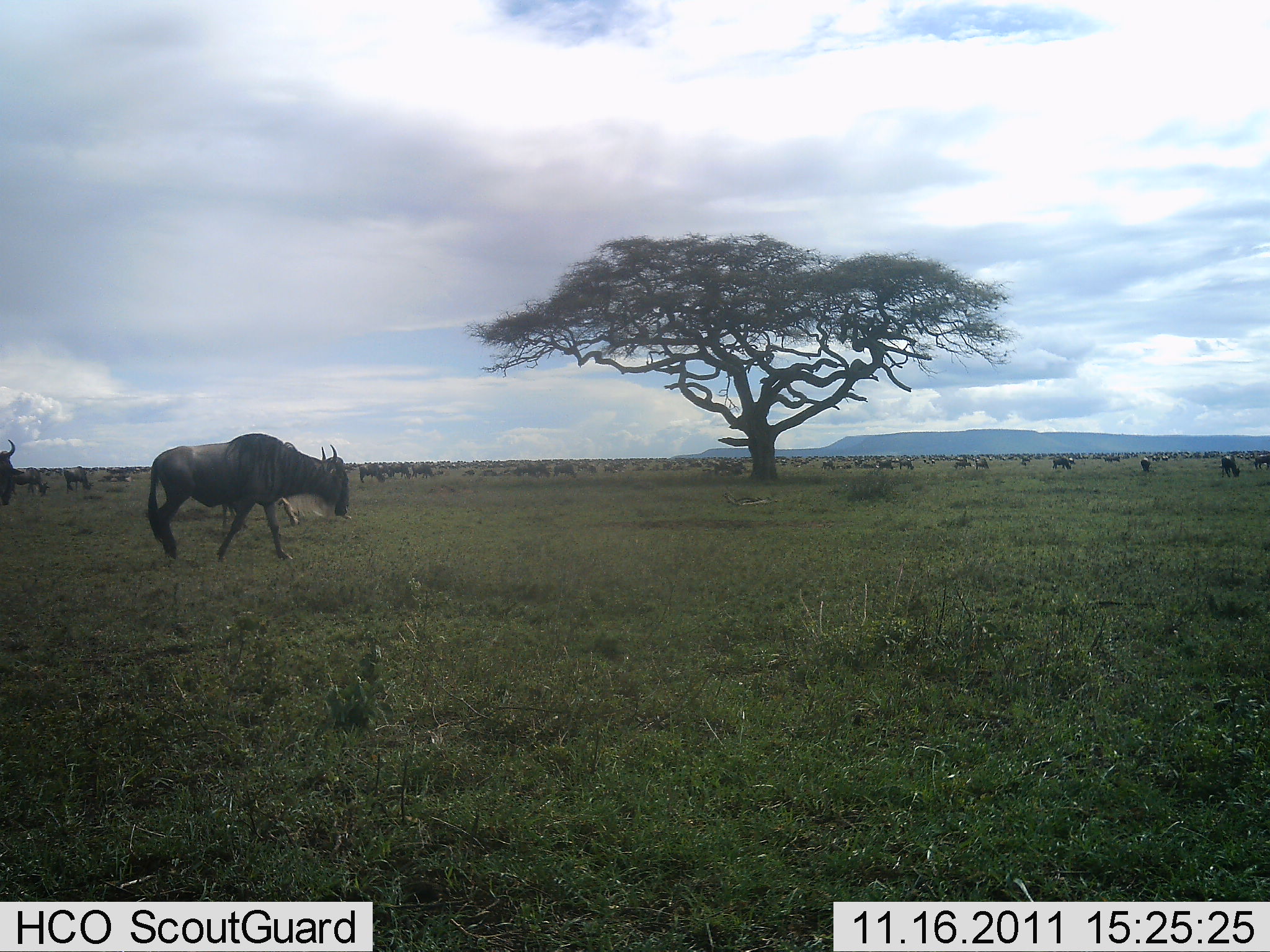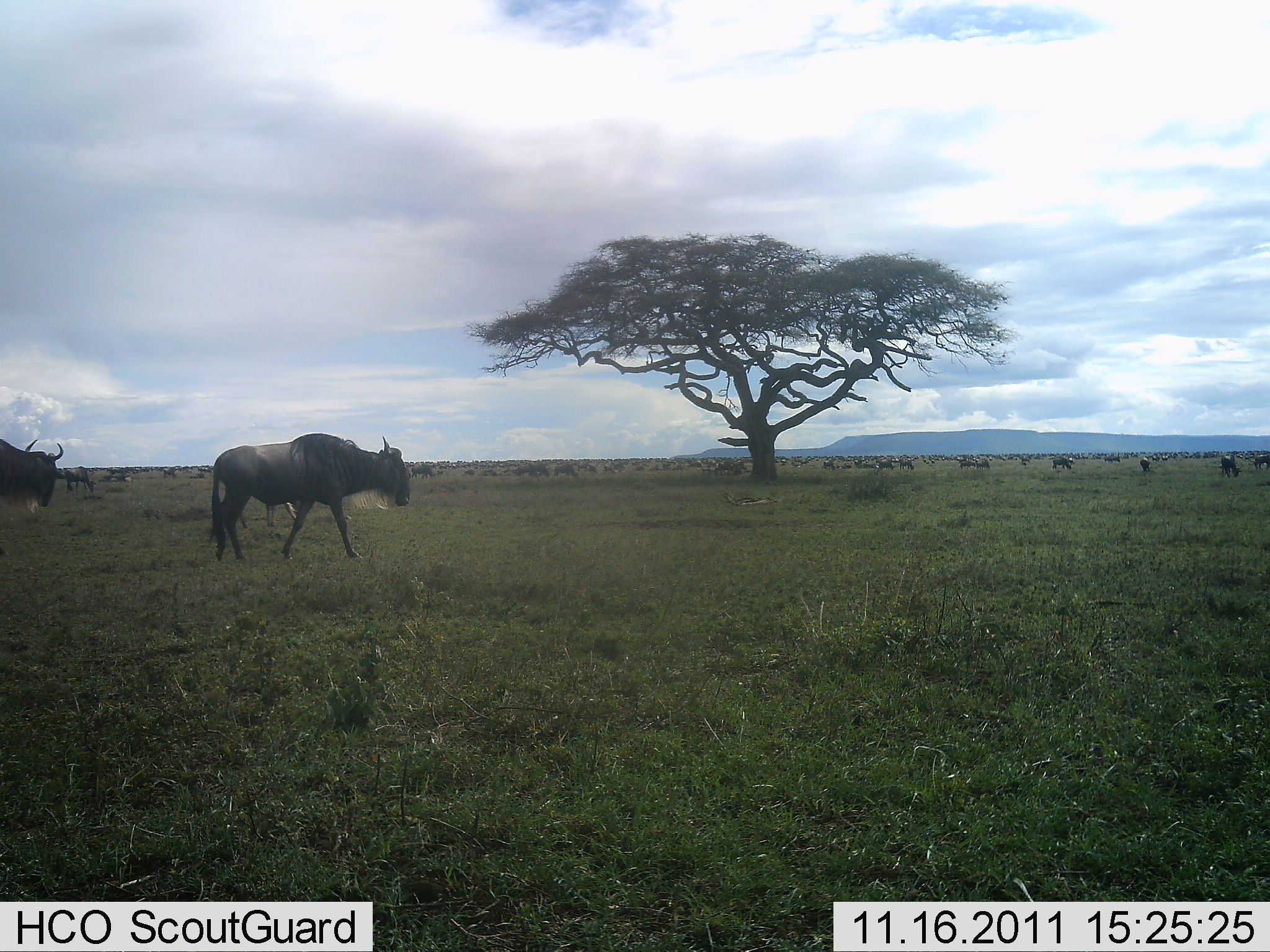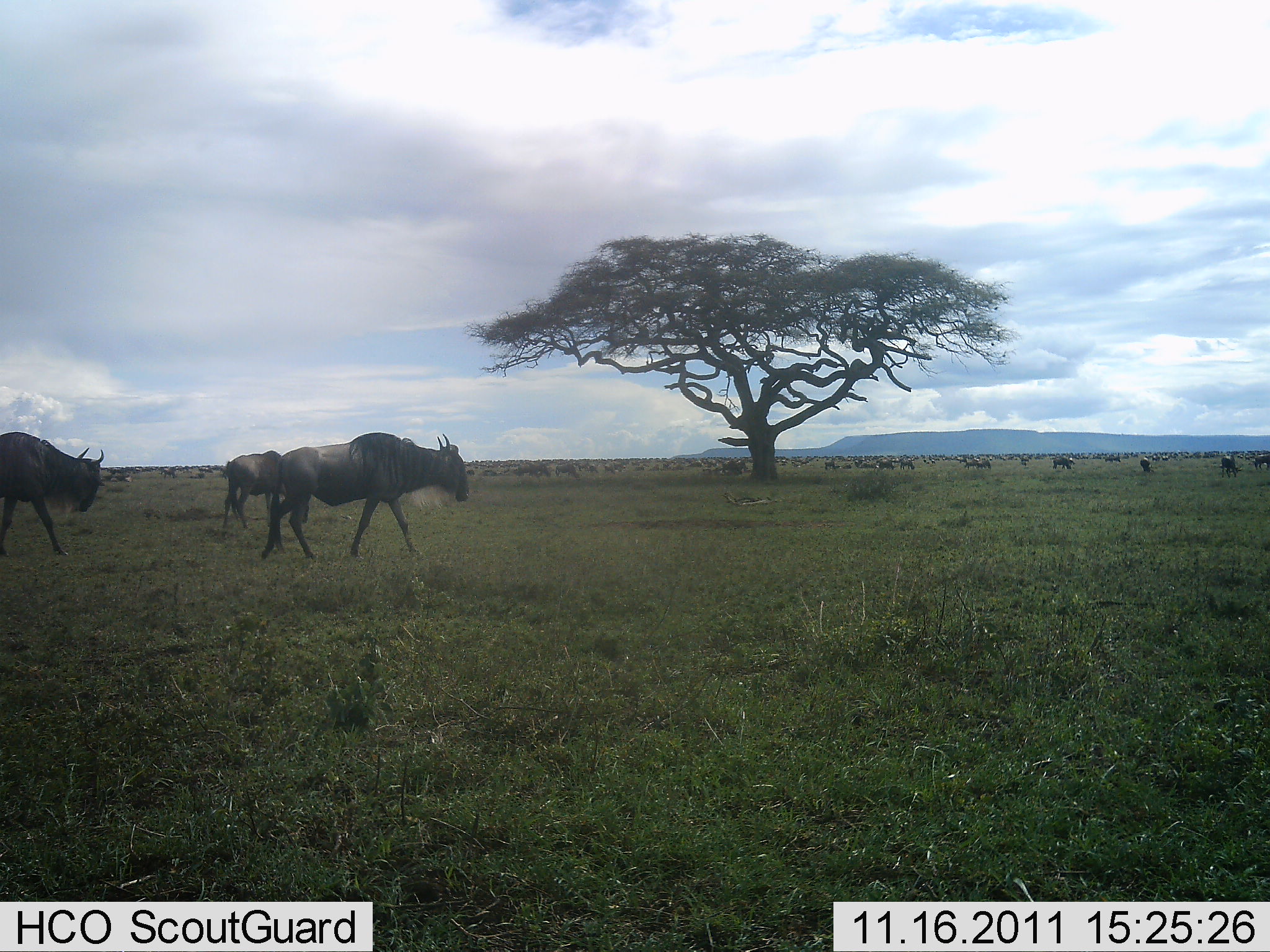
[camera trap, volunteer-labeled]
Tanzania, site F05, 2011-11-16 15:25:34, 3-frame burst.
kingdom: Animalia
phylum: Chordata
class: Mammalia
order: Artiodactyla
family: Bovidae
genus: Connochaetes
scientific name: Connochaetes taurinus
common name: blue wildebeest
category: wildebeest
Wildebeest (blue wildebeest) (Connochaetes taurinus), count 11-50. Behavior (volunteer vote fractions): standing 36%, resting 0%, moving 86%, interacting 0%. Young present (vote fraction): 0%. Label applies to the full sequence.